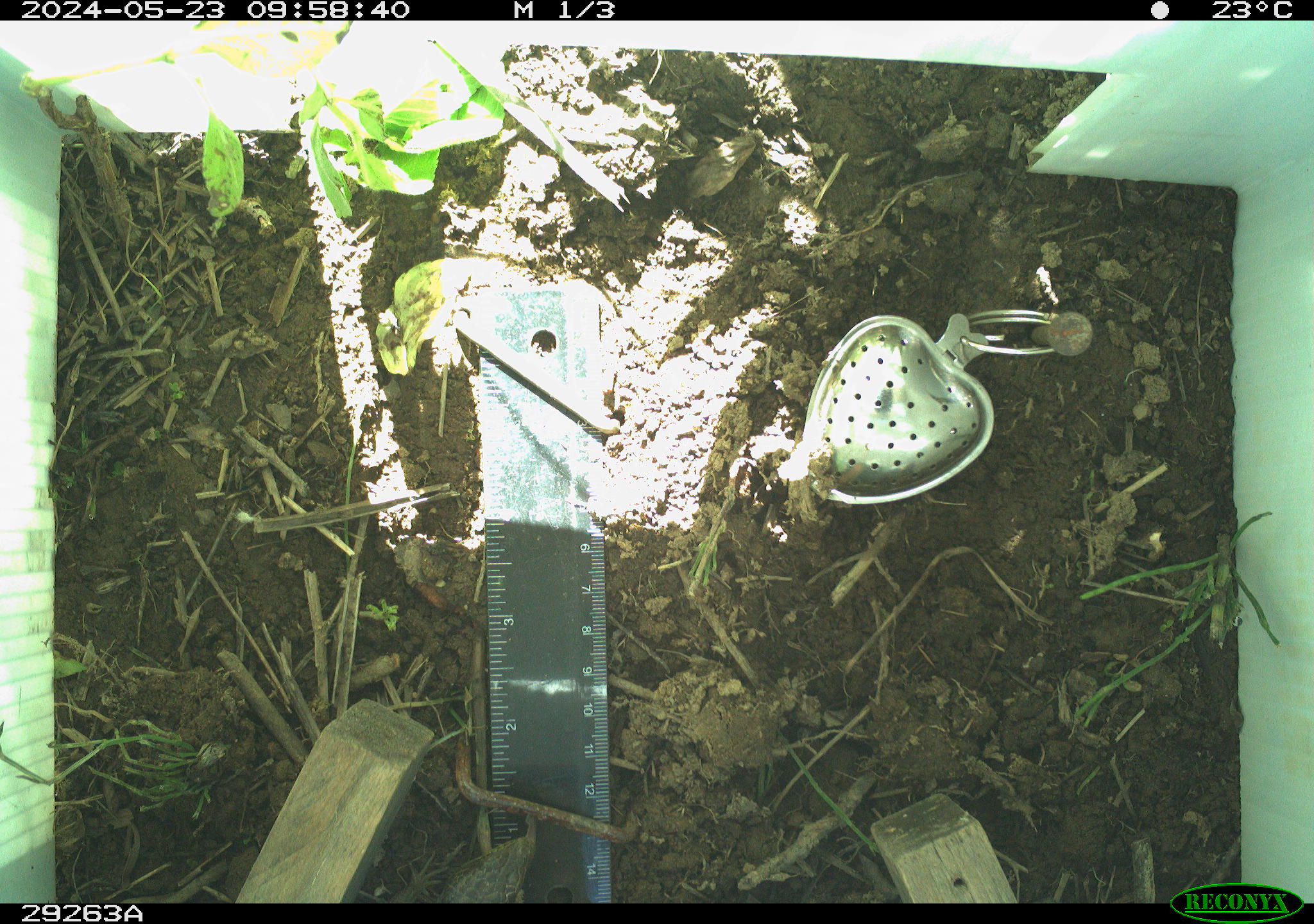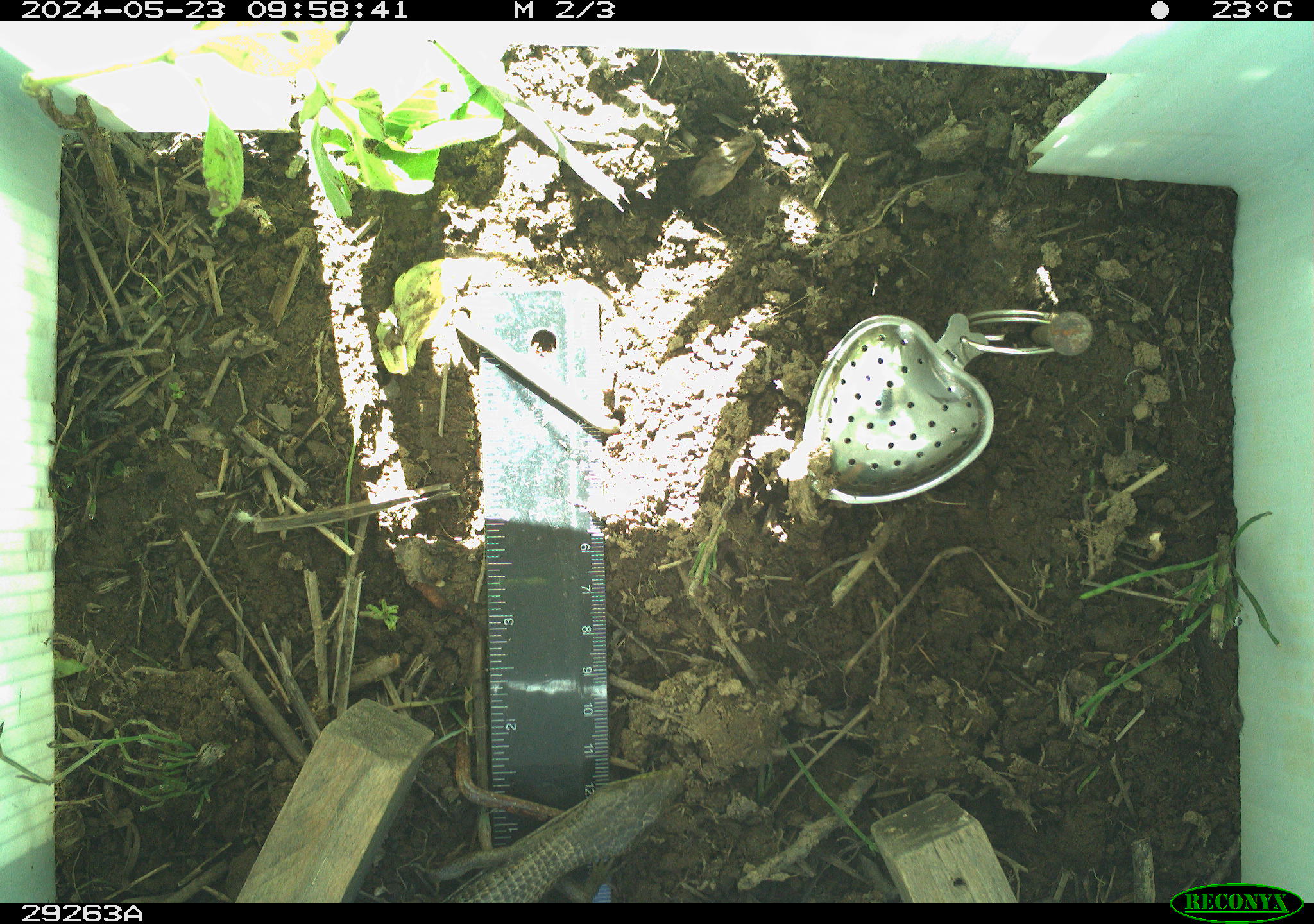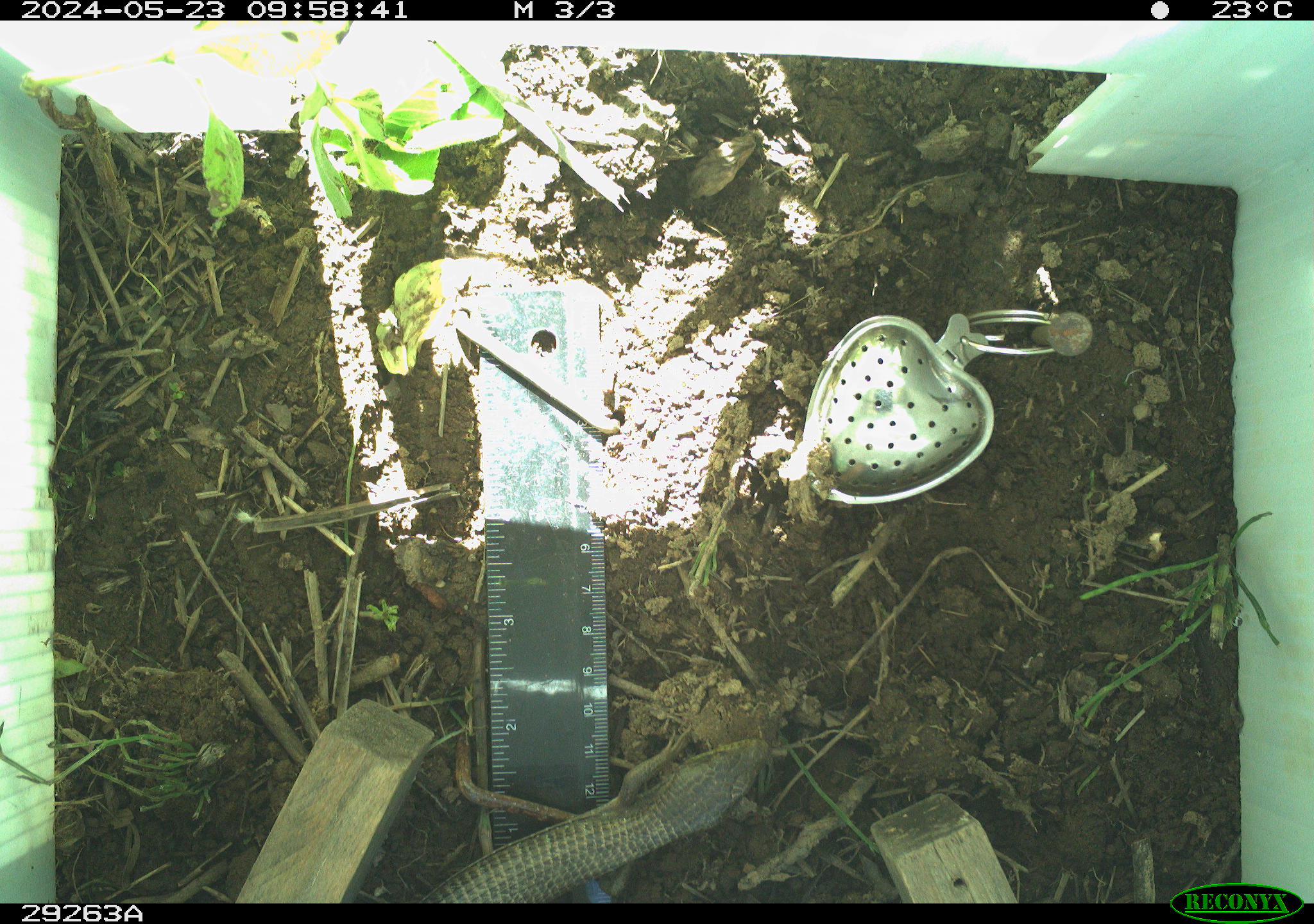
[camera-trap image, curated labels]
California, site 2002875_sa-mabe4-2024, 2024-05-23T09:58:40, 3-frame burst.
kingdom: Animalia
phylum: Chordata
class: Reptilia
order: Squamata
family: Anguidae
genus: Elgaria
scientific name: Elgaria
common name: alligator lizards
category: elgaria species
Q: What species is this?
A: Elgaria species (alligator lizards) (Elgaria).